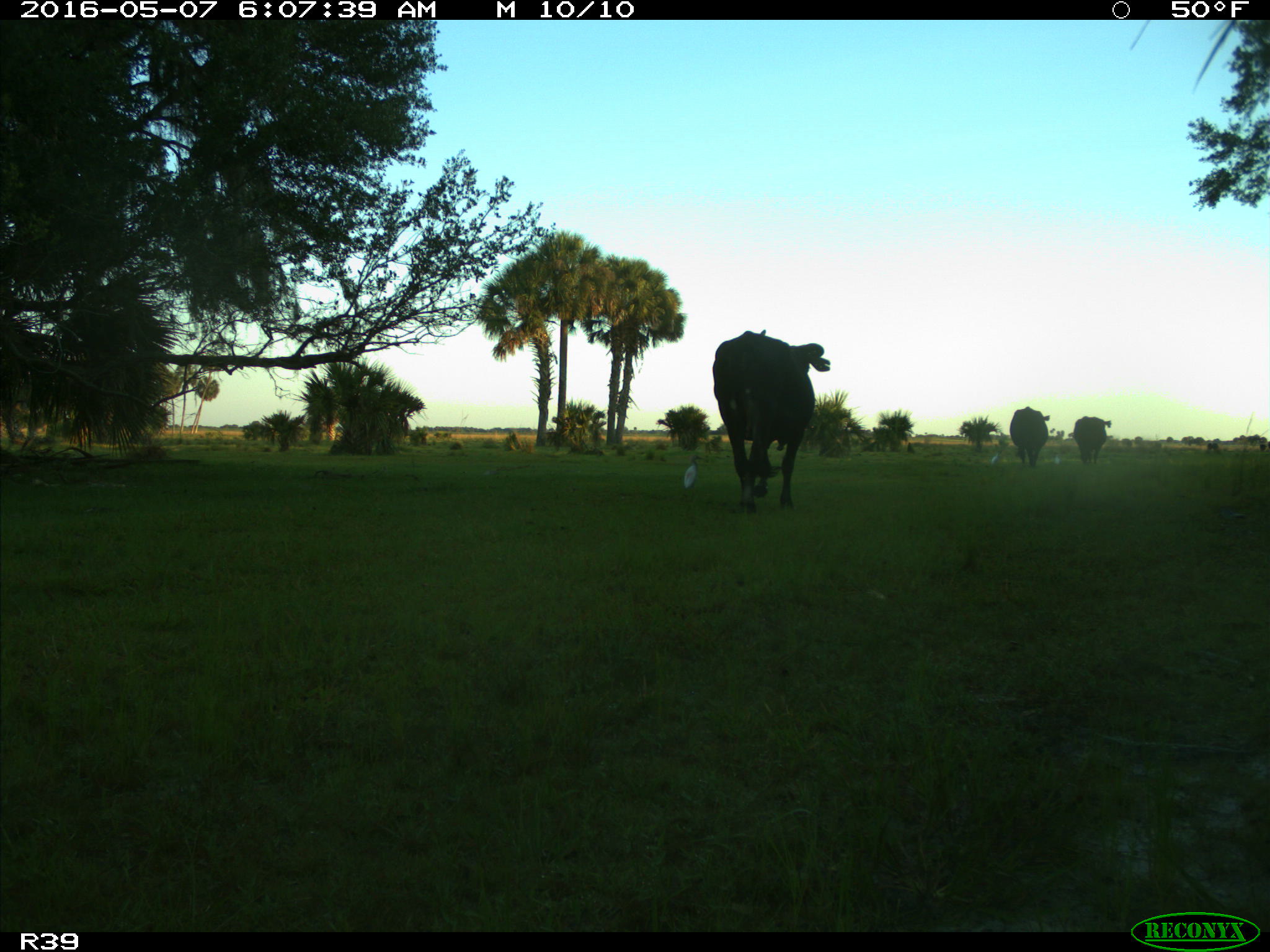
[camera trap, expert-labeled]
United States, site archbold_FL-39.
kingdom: Animalia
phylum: Chordata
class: Mammalia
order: Artiodactyla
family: Bovidae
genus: Bos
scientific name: Bos taurus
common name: domestic cow